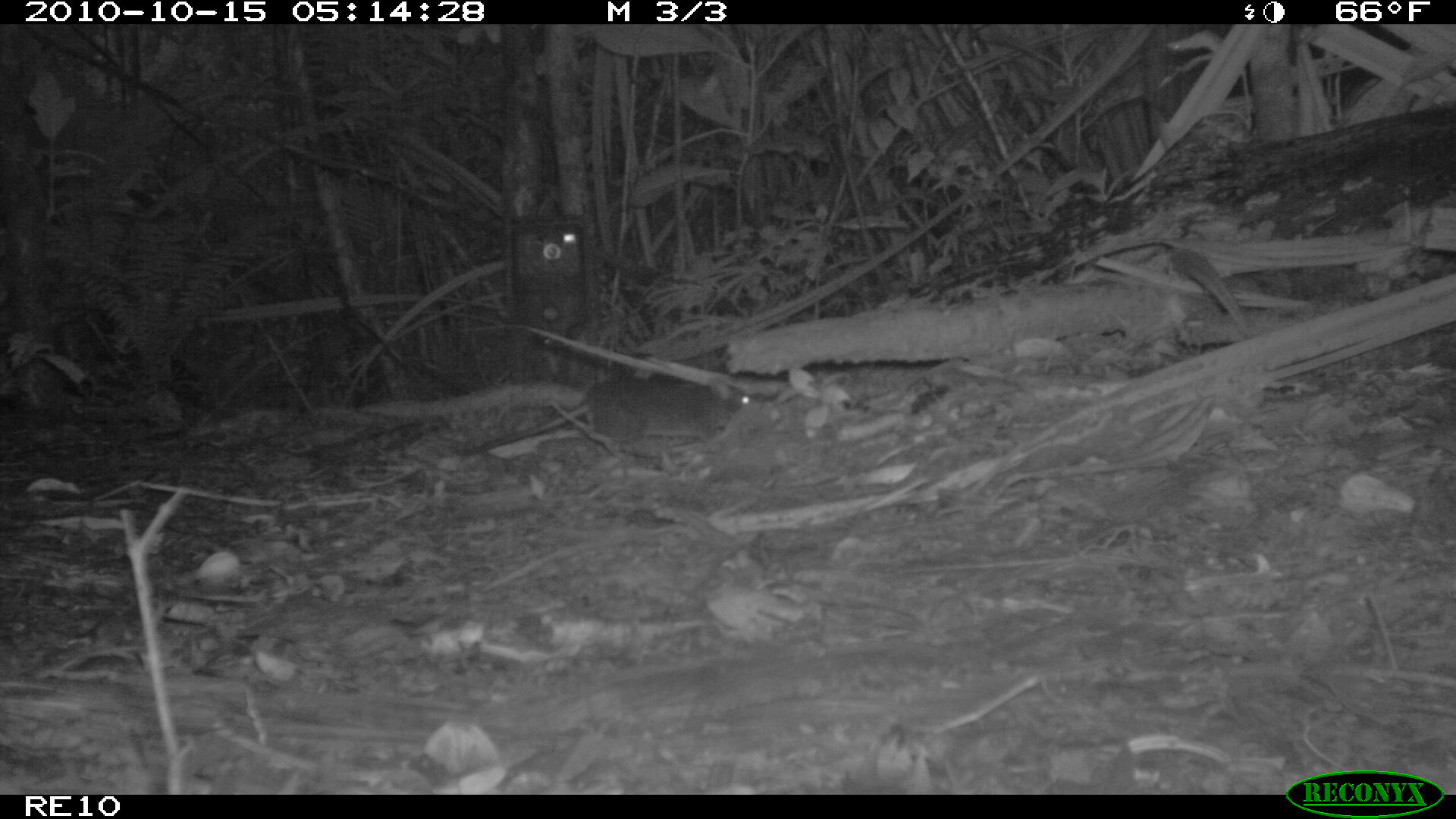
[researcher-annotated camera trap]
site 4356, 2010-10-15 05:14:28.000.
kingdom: Animalia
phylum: Chordata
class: Mammalia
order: Rodentia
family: Muridae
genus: Rattus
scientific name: Rattus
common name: rodent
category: unknown rat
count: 1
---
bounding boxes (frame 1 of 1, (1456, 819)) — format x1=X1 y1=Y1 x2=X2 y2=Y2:
unknown rat: x1=464 y1=370 x2=751 y2=455